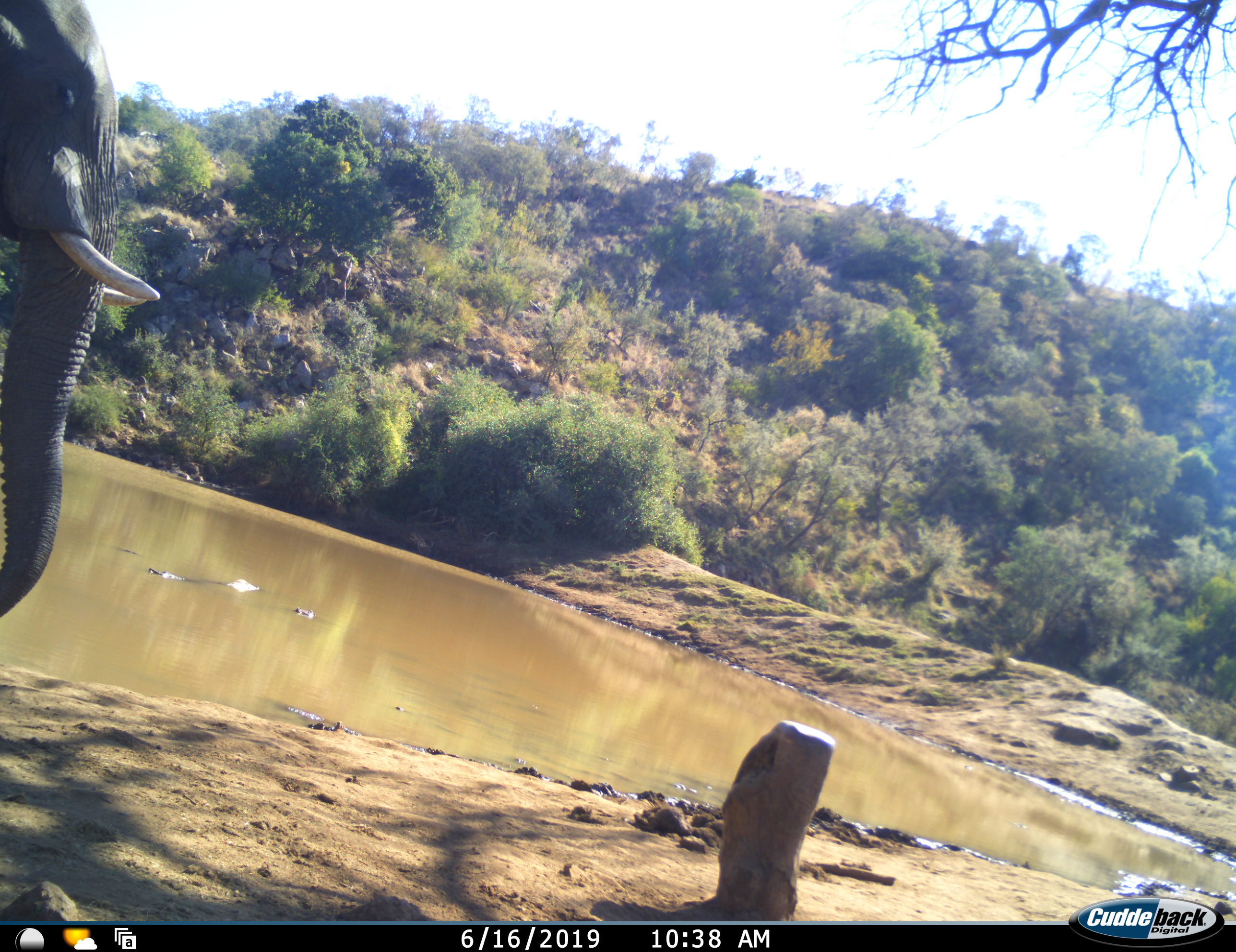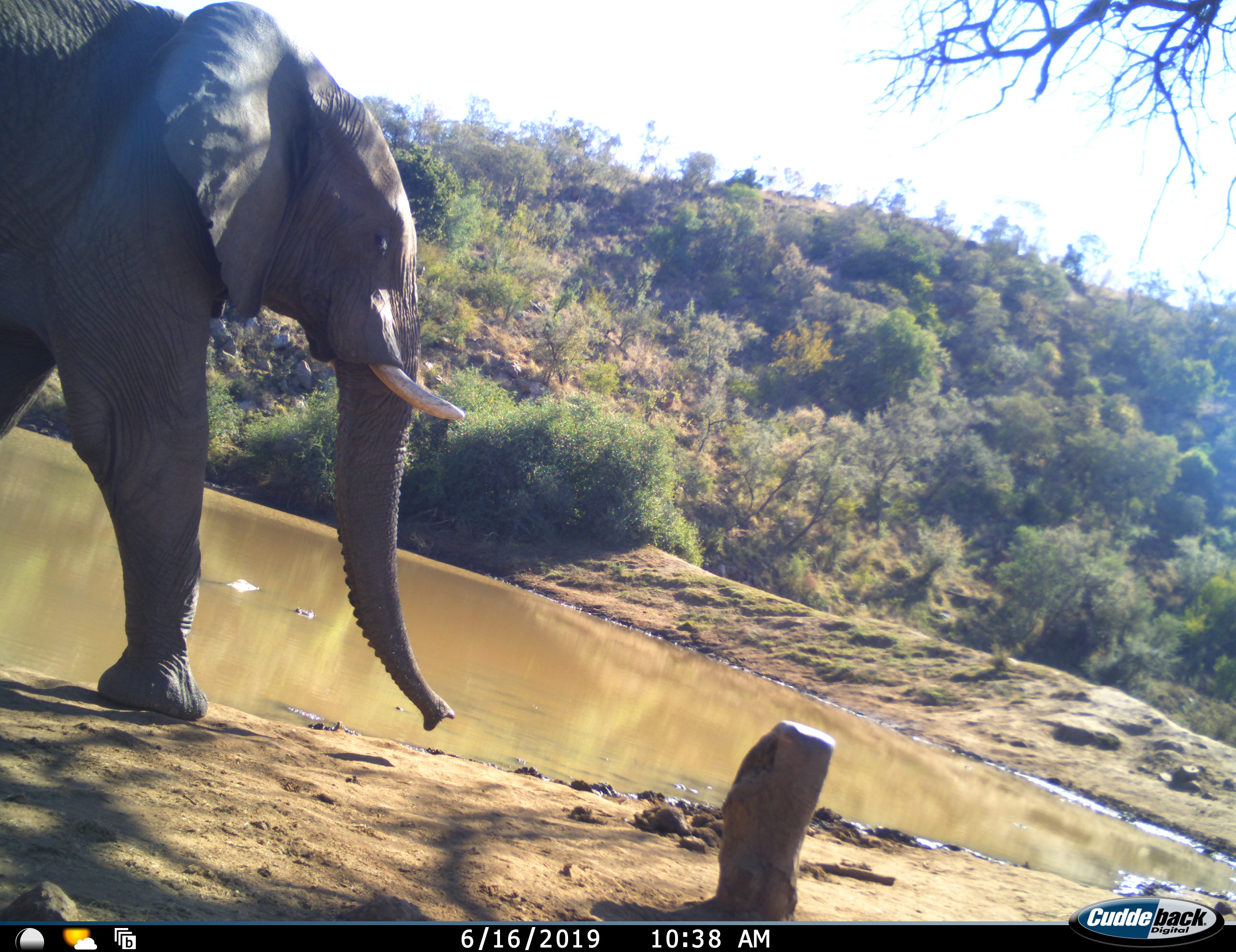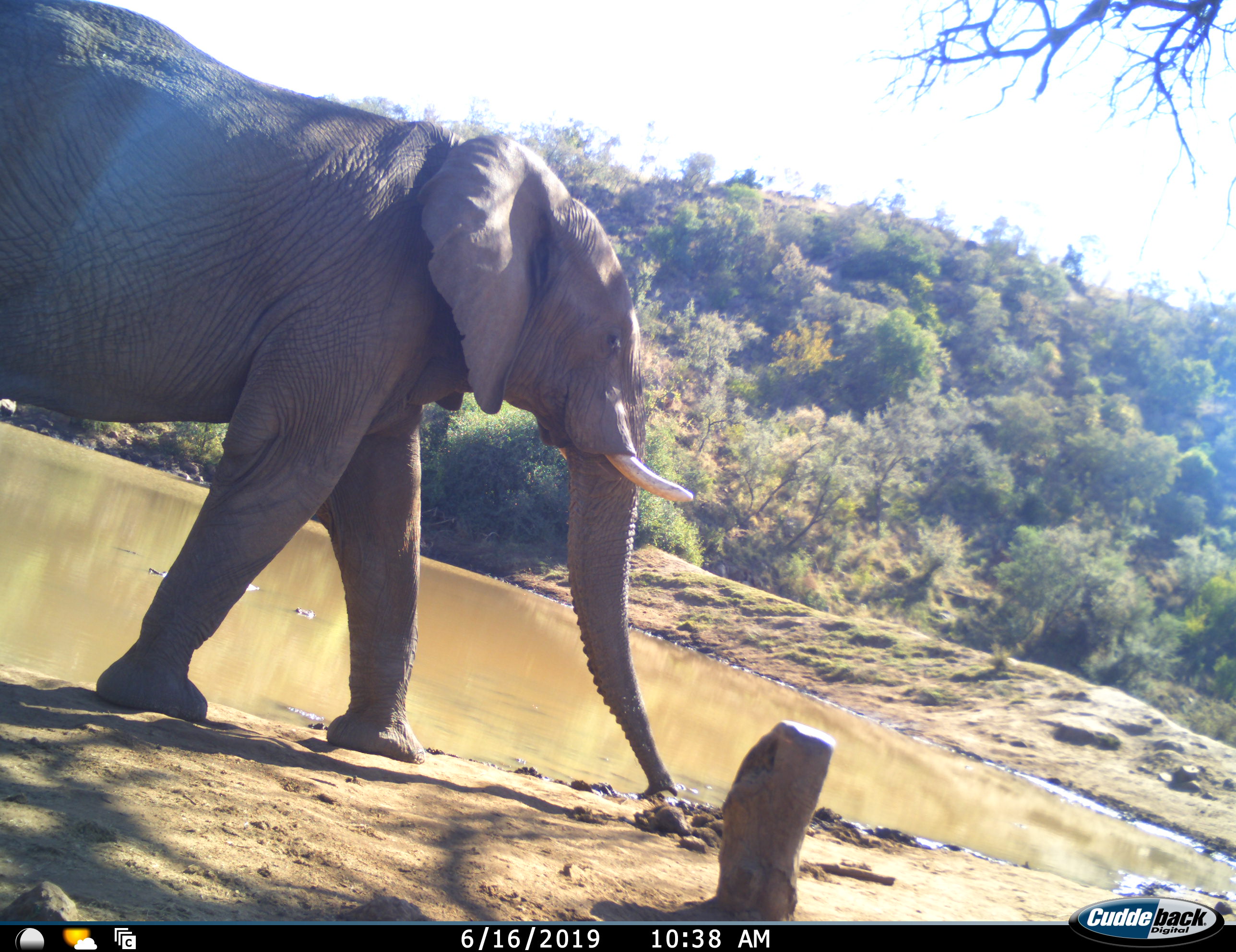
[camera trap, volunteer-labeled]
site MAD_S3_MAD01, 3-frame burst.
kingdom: Animalia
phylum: Chordata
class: Mammalia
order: Proboscidea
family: Elephantidae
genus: Loxodonta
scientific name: Loxodonta africana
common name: african bush elephant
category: elephant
Elephant (african bush elephant) (Loxodonta africana), count 1. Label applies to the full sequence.